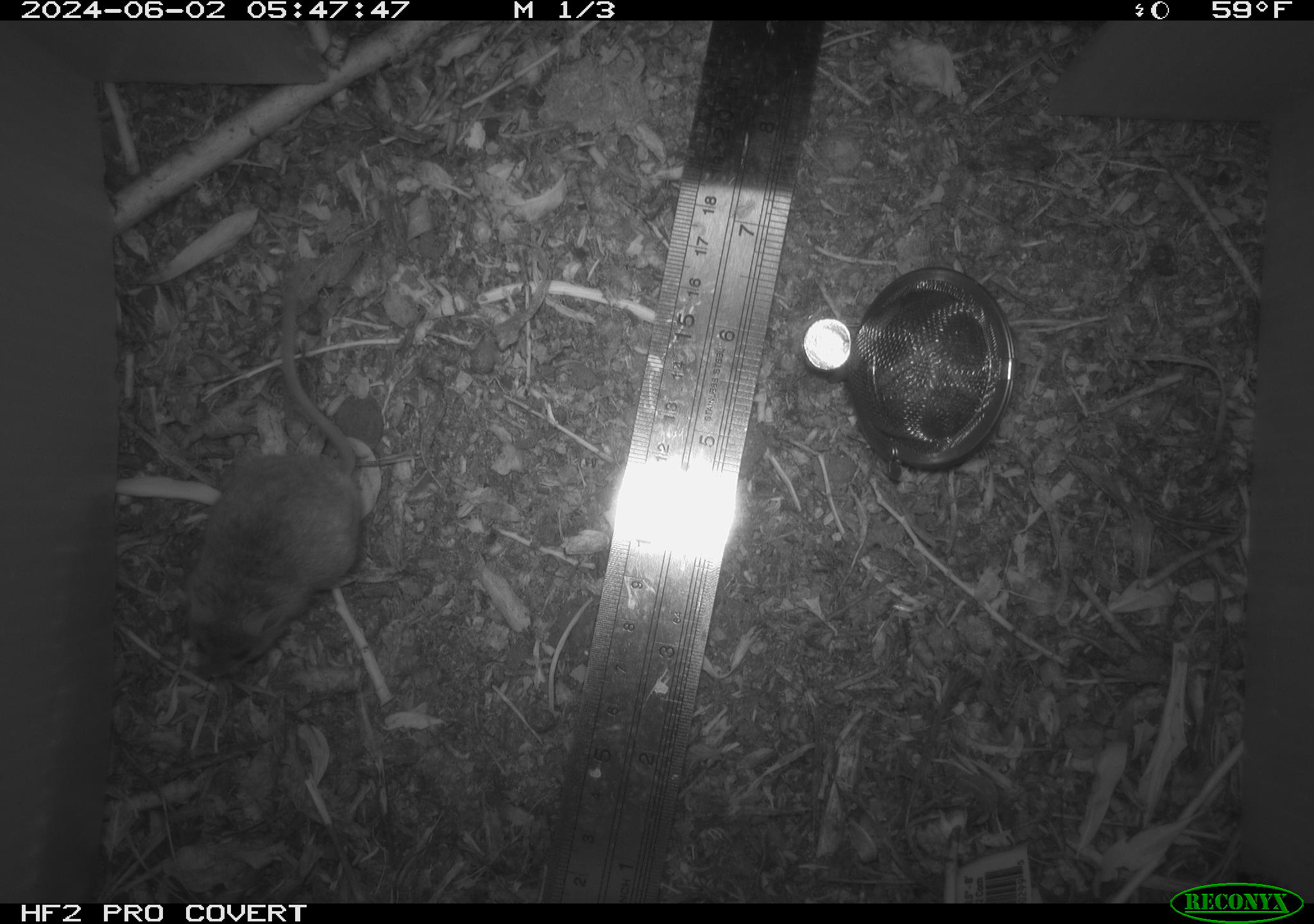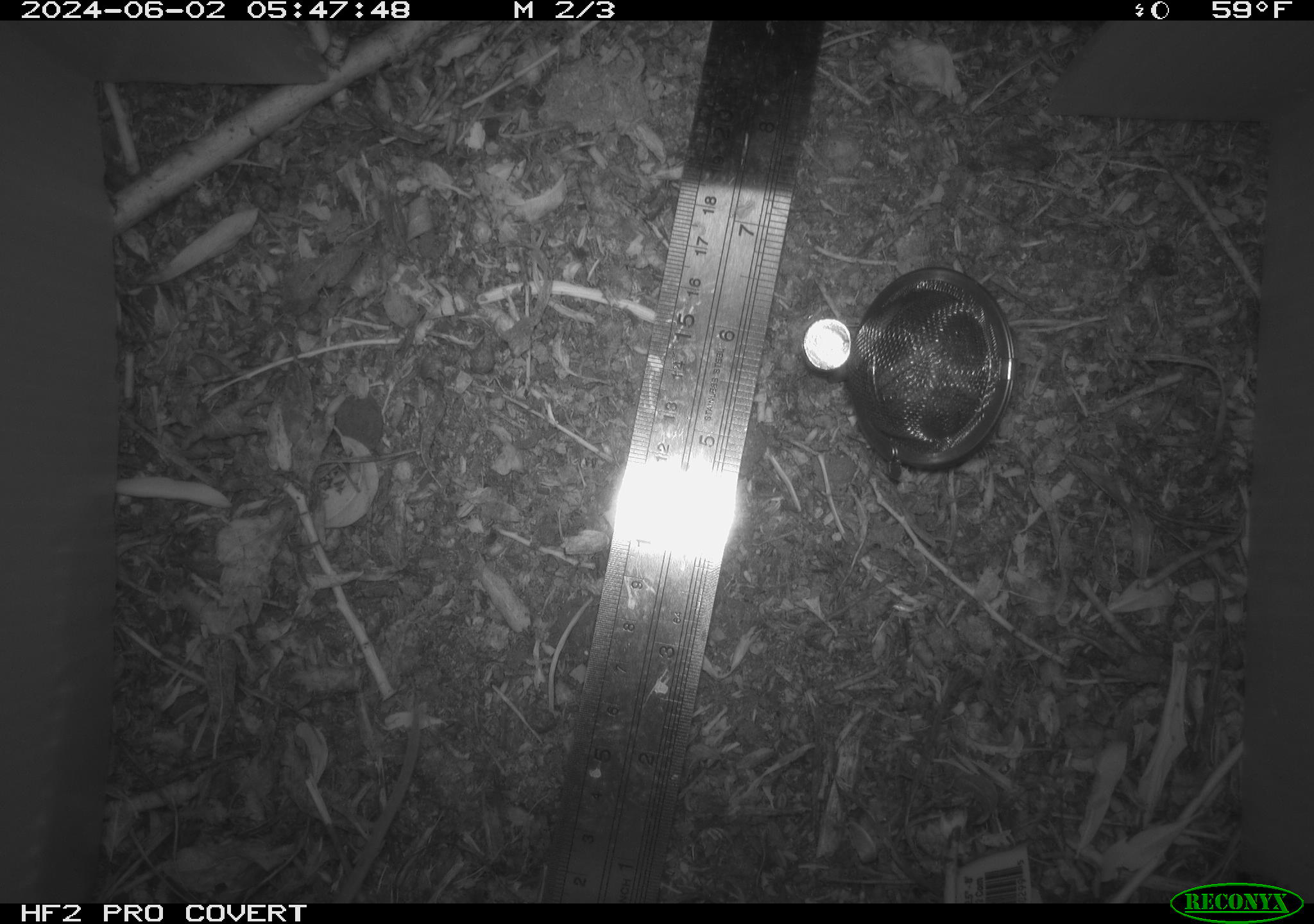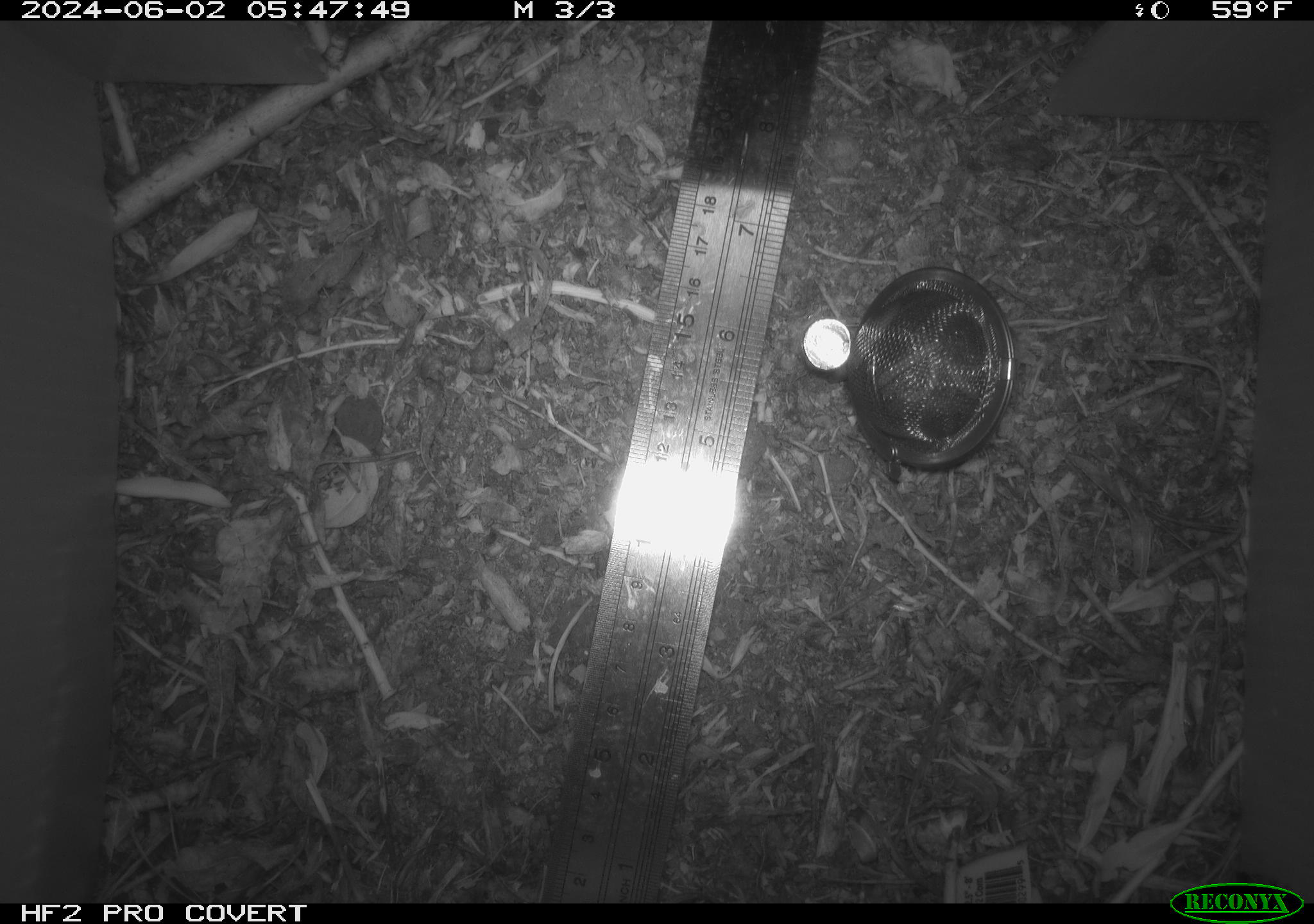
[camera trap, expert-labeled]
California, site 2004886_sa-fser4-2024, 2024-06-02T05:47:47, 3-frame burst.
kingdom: Animalia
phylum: Chordata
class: Mammalia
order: Rodentia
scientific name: Rodentia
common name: rodent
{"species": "rodent (Rodentia)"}